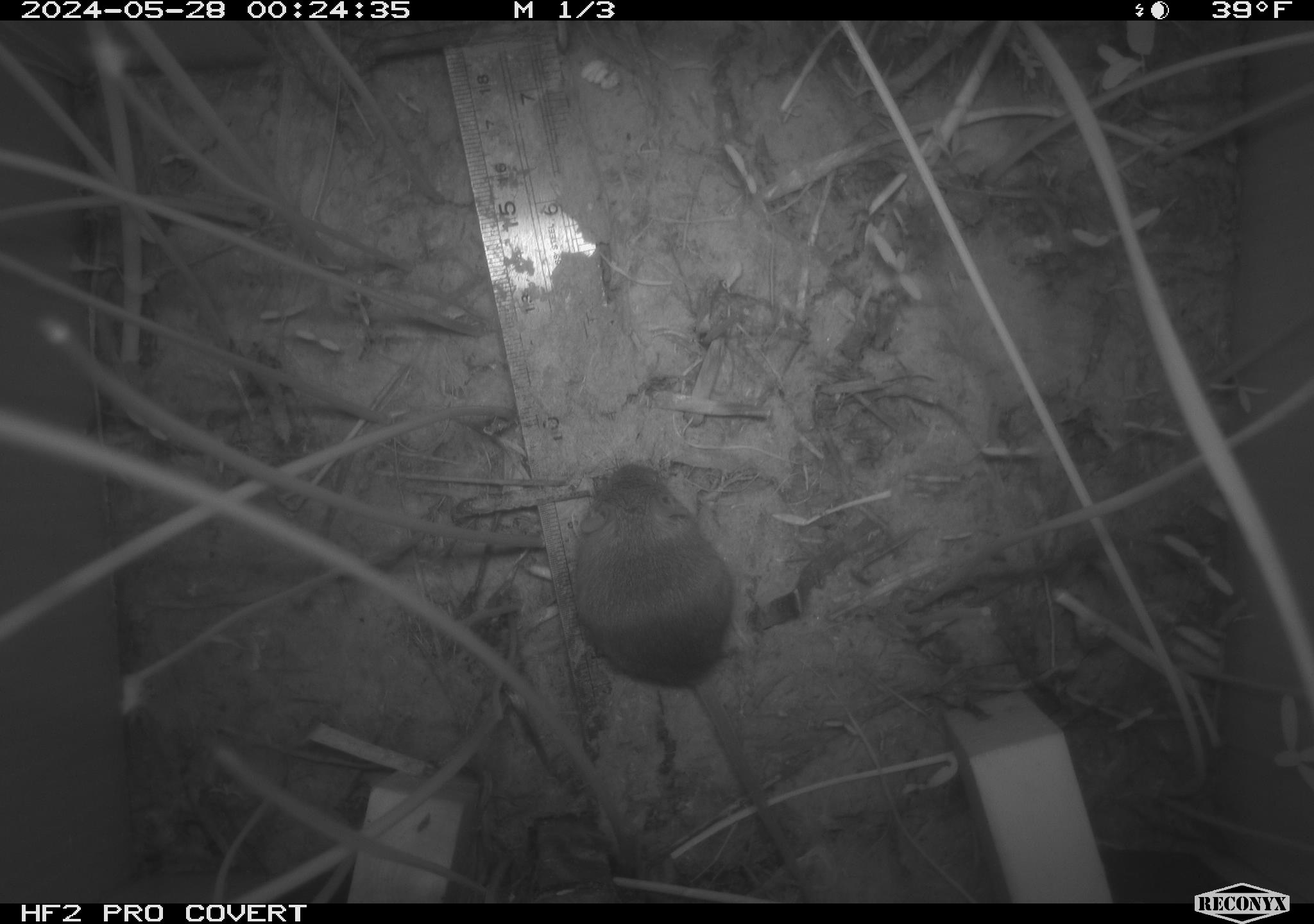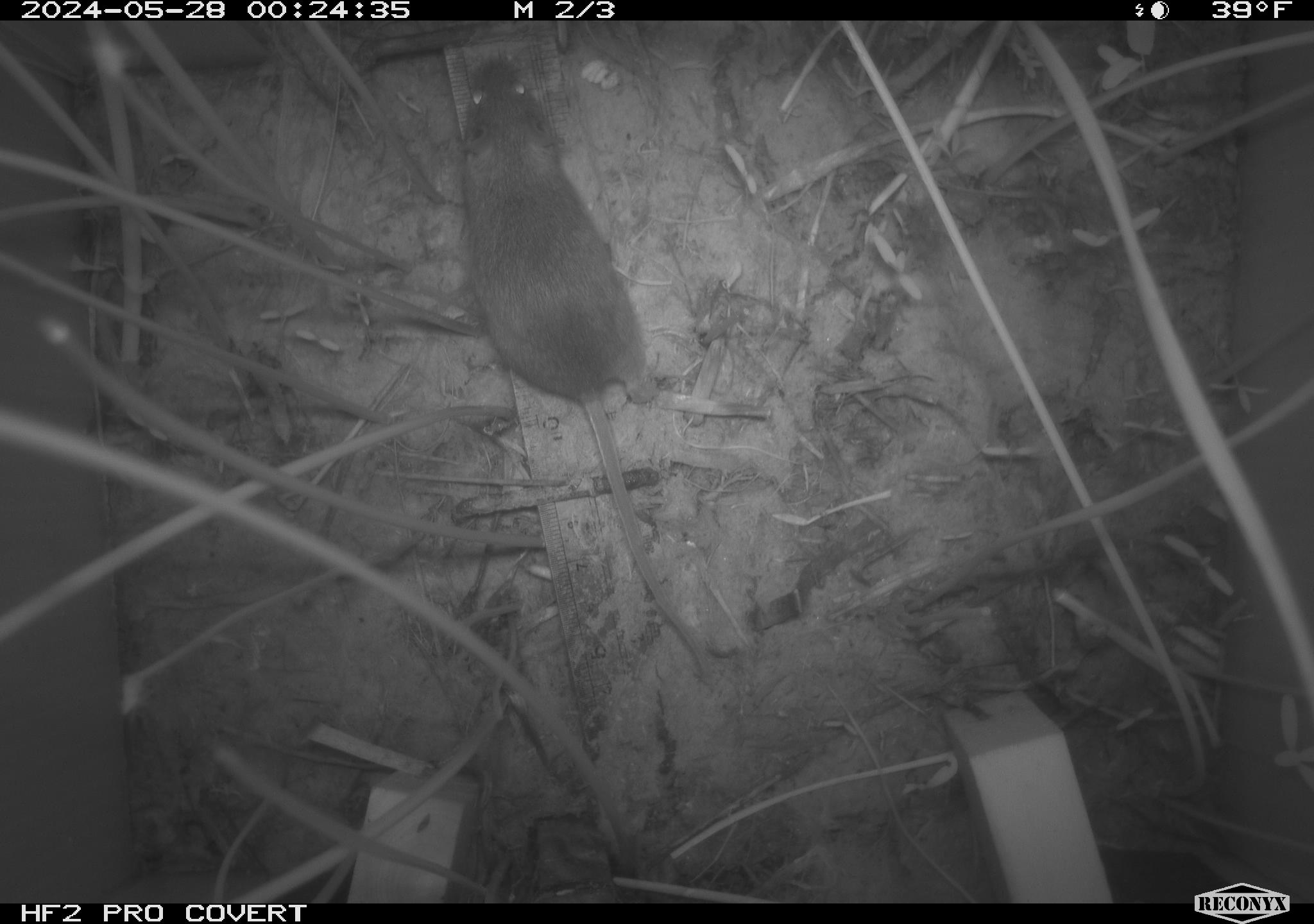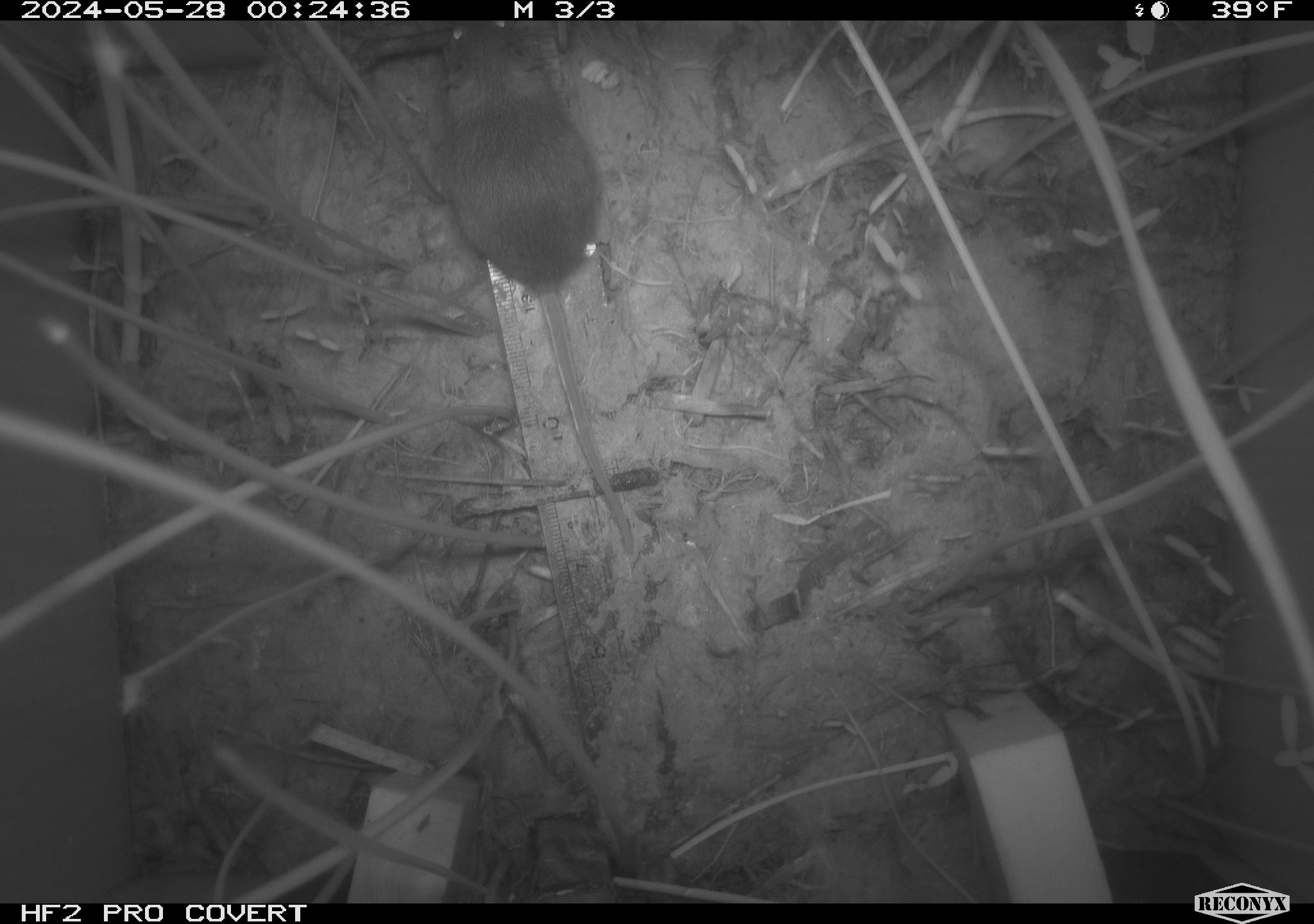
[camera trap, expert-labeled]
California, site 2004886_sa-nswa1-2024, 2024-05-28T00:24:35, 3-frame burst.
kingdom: Animalia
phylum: Chordata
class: Mammalia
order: Rodentia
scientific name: Rodentia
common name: rodent